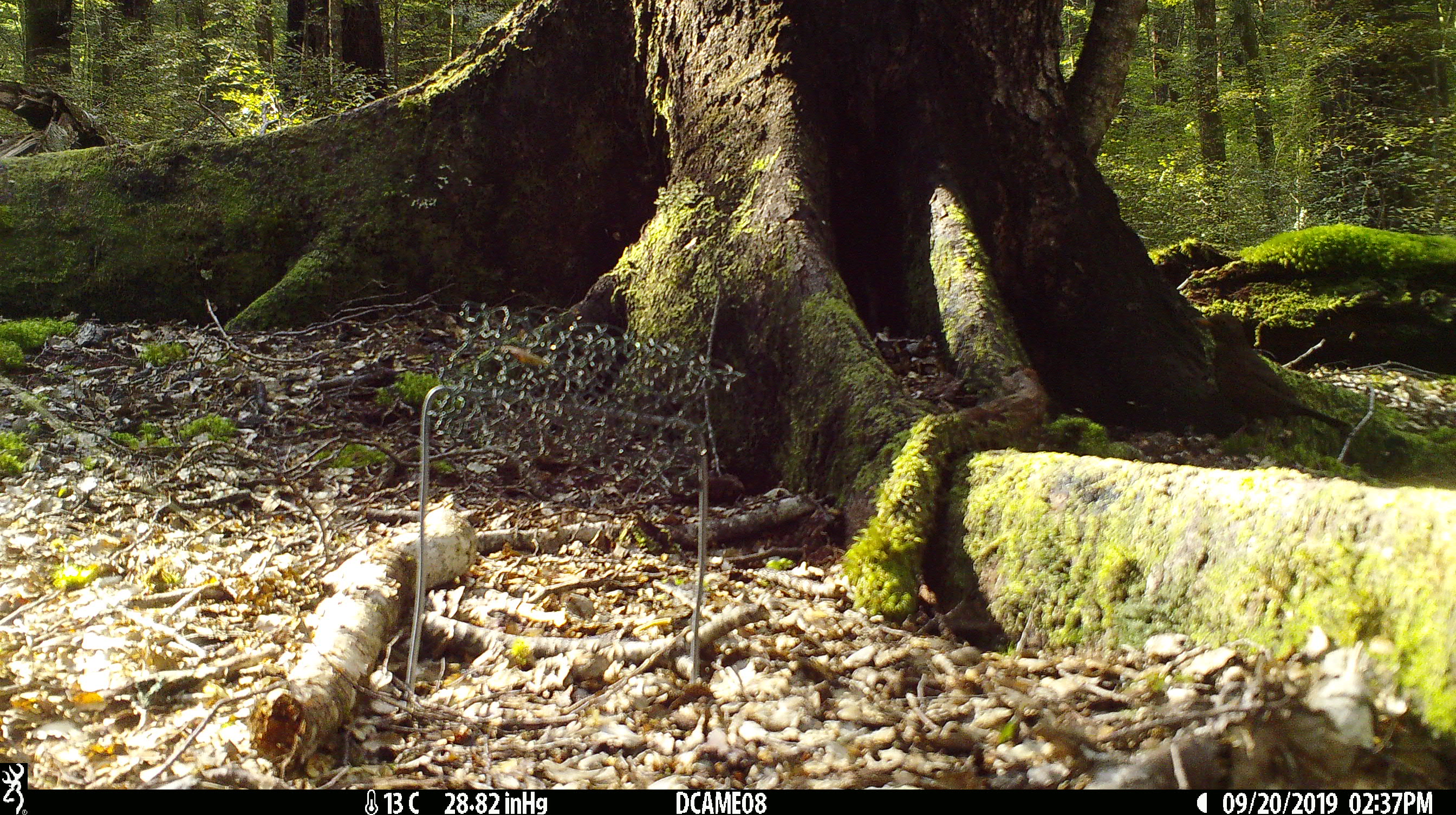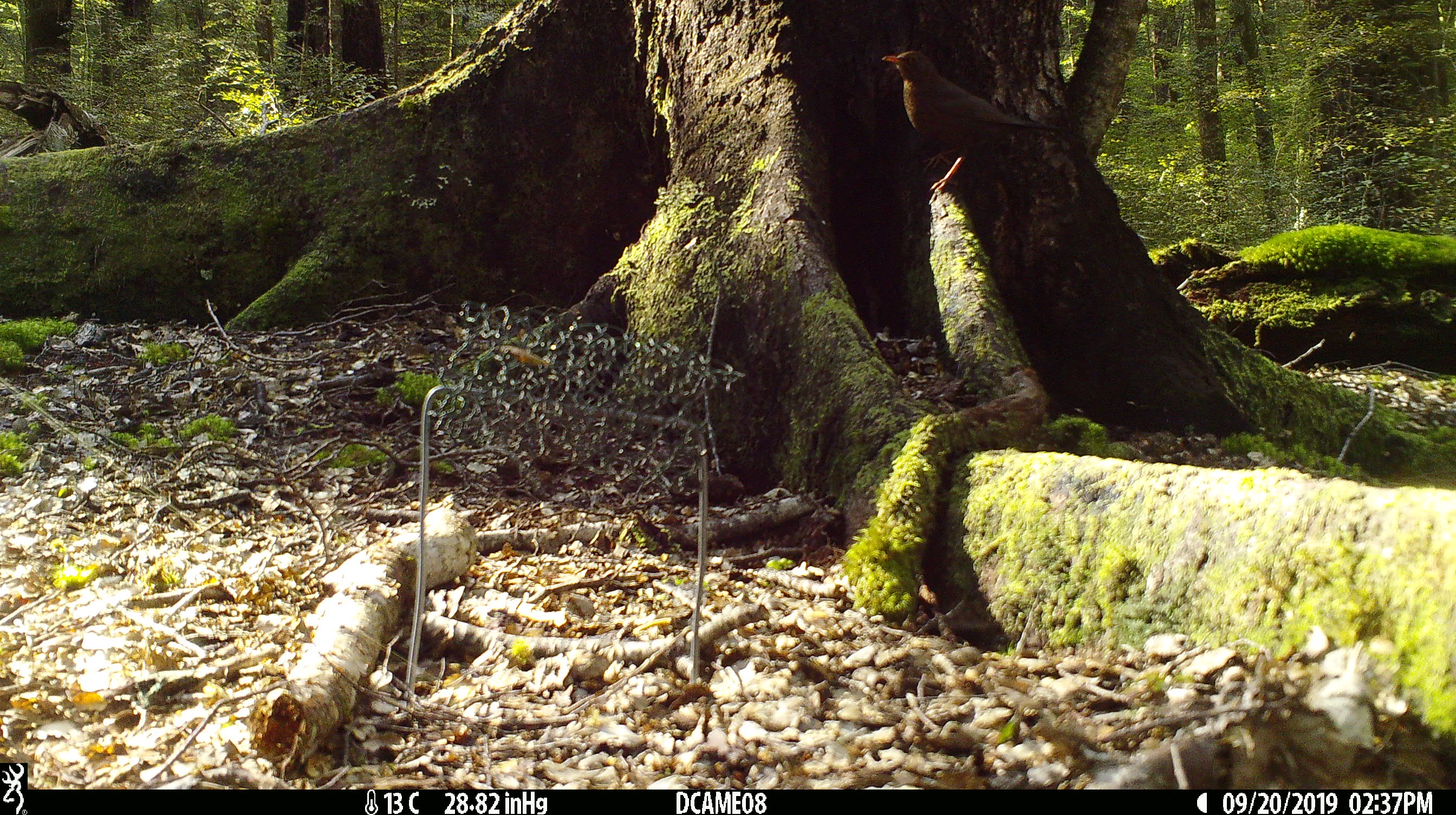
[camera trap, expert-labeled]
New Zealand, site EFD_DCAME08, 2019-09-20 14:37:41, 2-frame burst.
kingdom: Animalia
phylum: Chordata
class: Aves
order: Passeriformes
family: Turdidae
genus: Turdus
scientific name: Turdus merula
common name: eurasian blackbird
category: blackbird